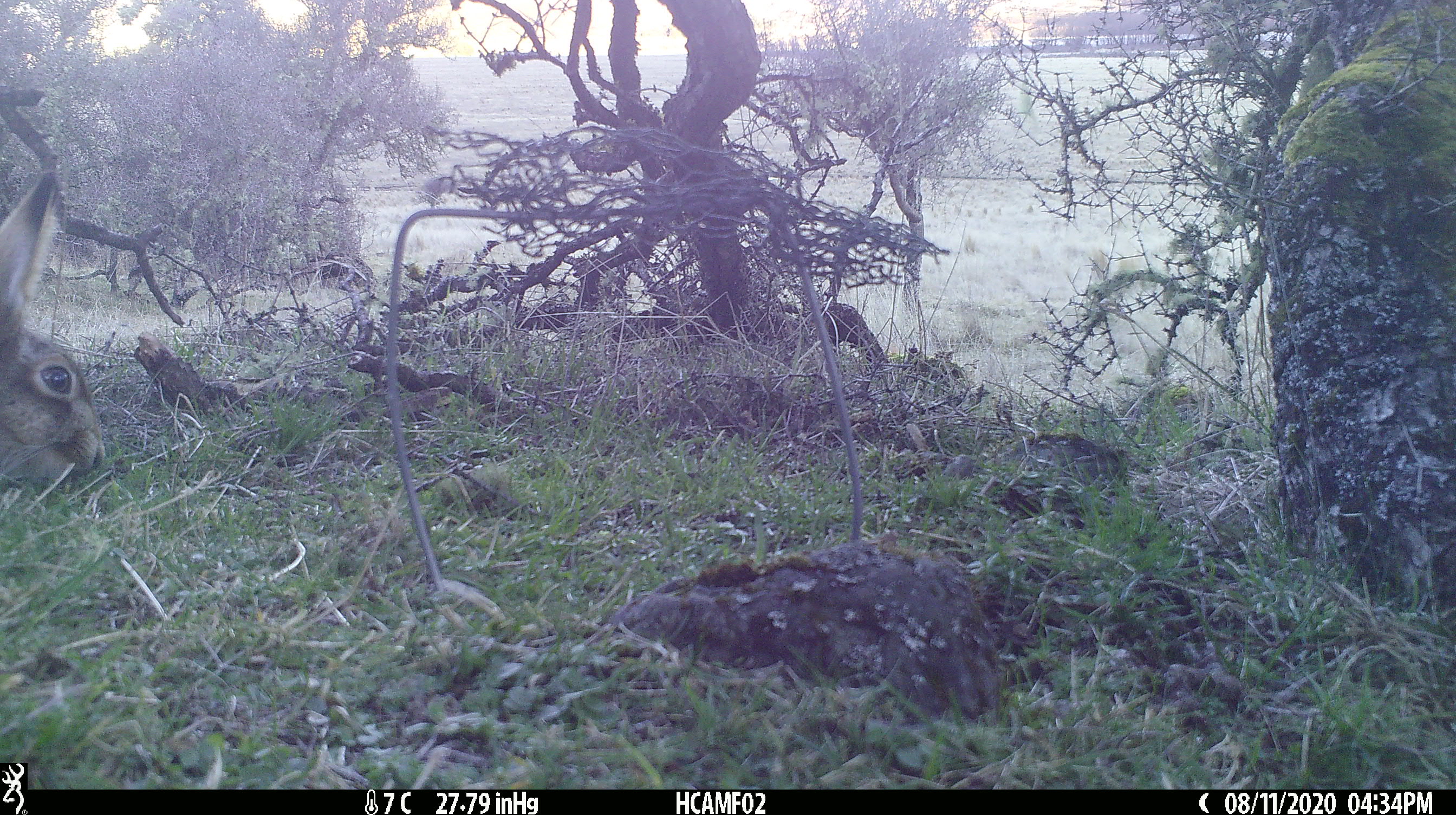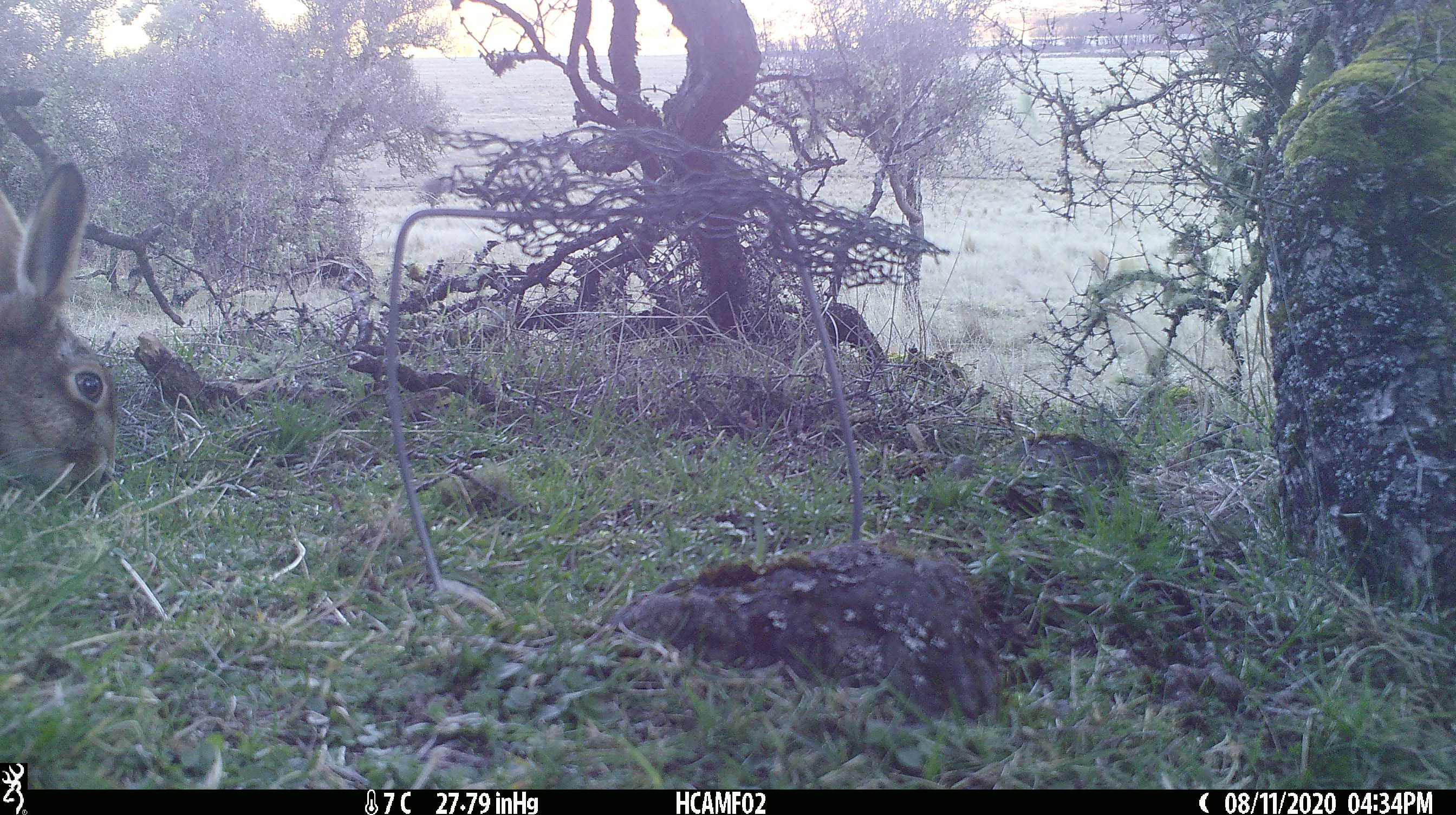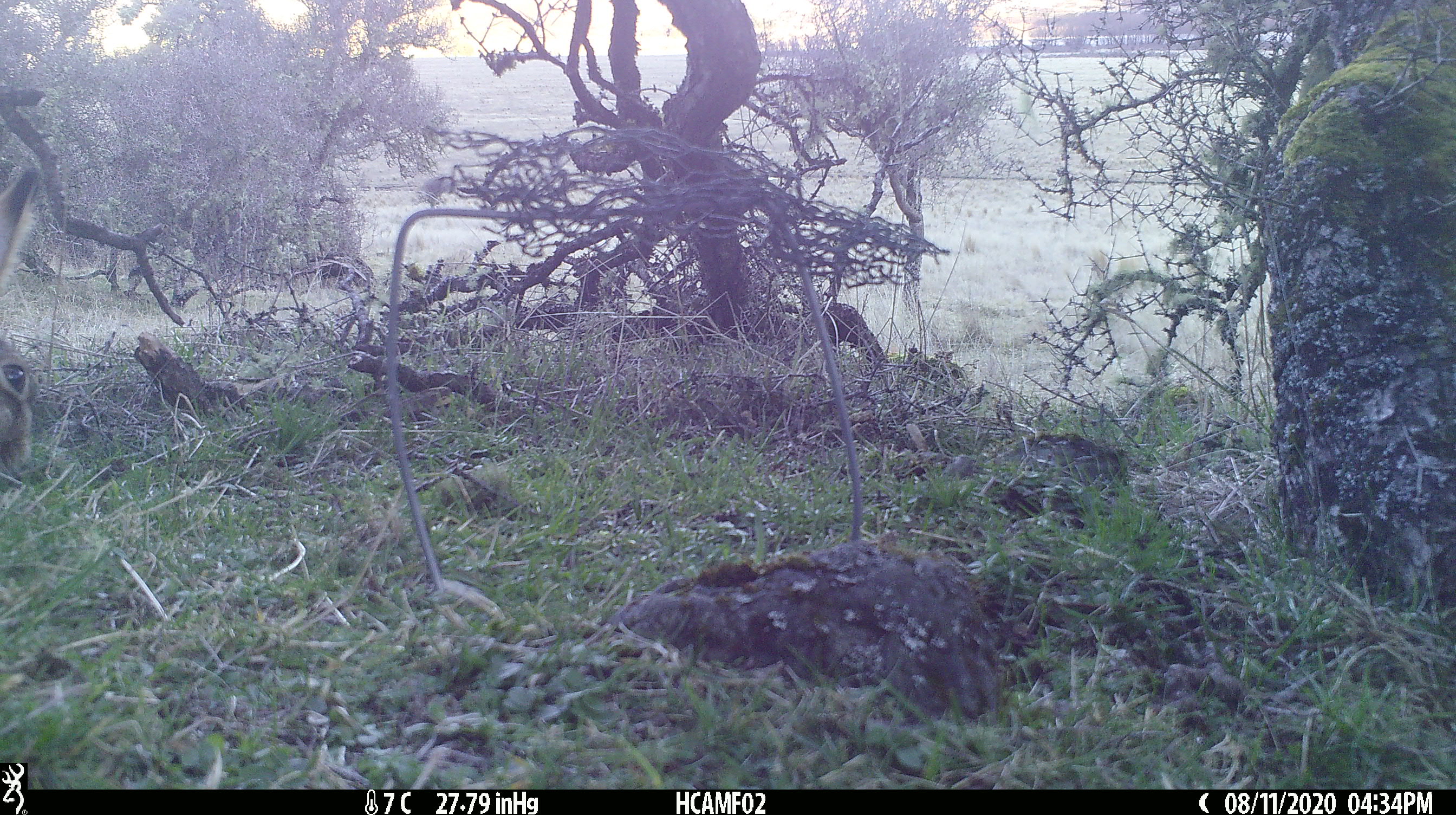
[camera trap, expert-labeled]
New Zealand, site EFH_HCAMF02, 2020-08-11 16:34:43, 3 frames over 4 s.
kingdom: Animalia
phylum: Chordata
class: Mammalia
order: Lagomorpha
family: Leporidae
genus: Lepus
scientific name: Lepus europaeus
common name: brown hare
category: hare